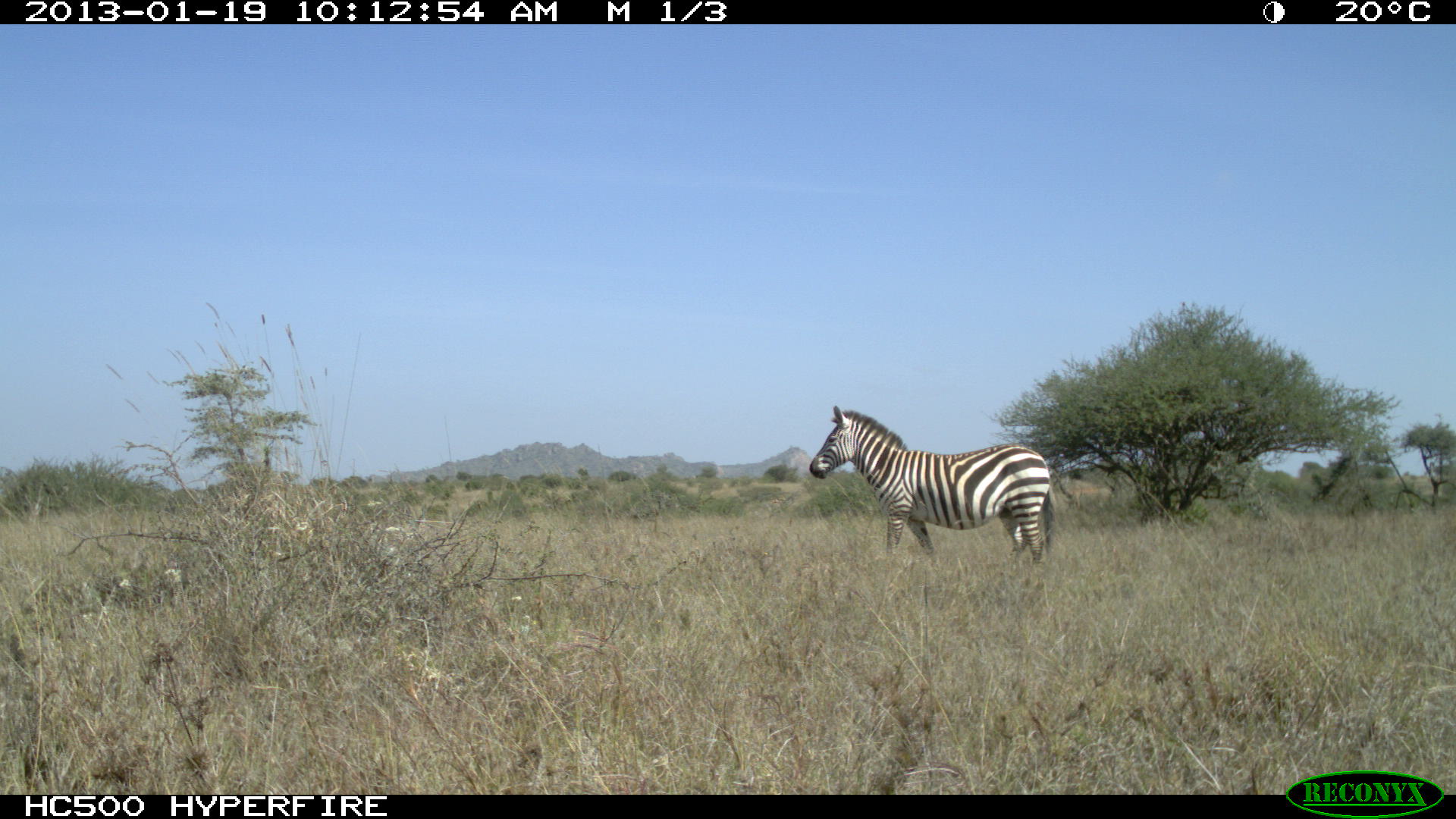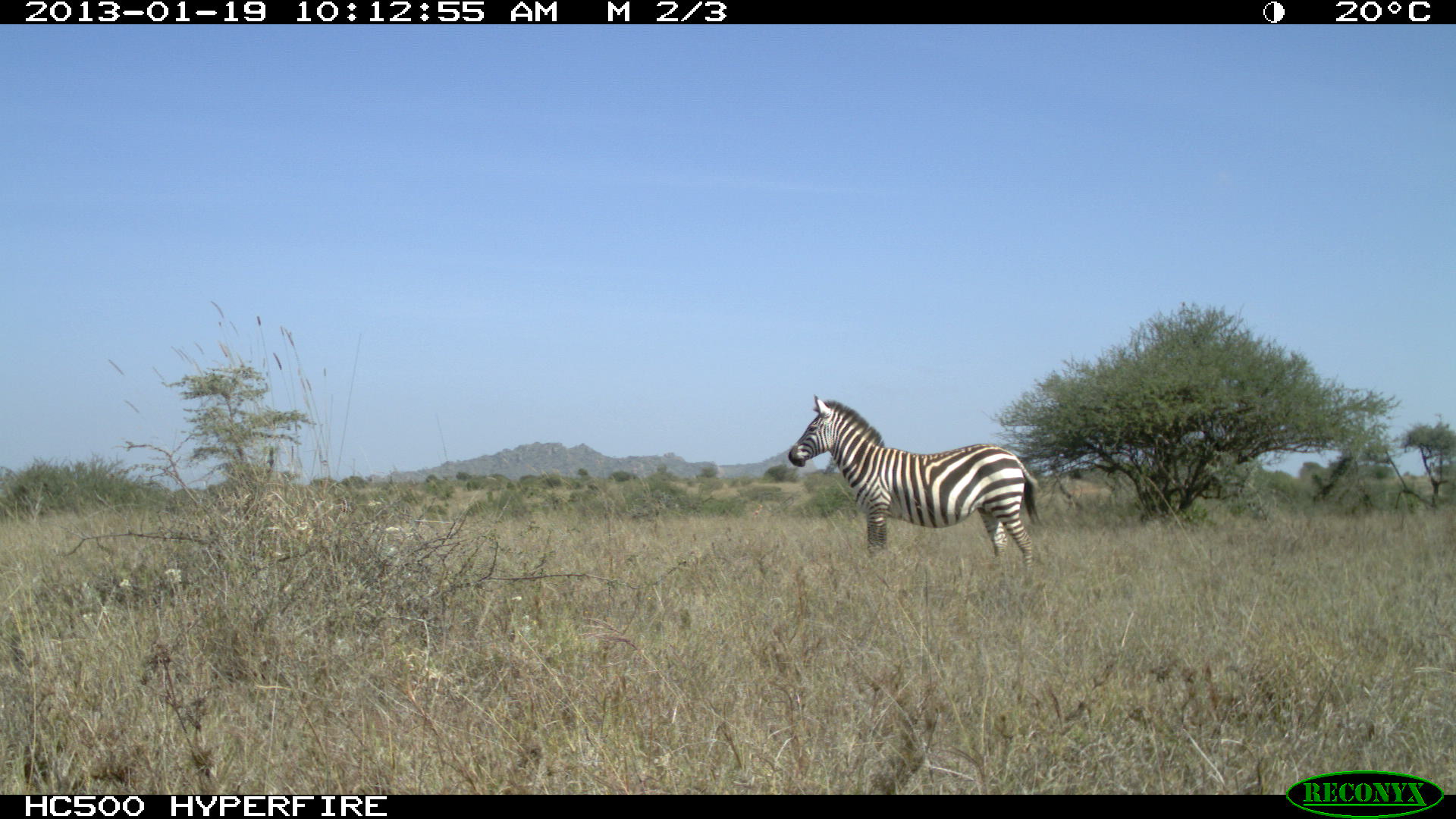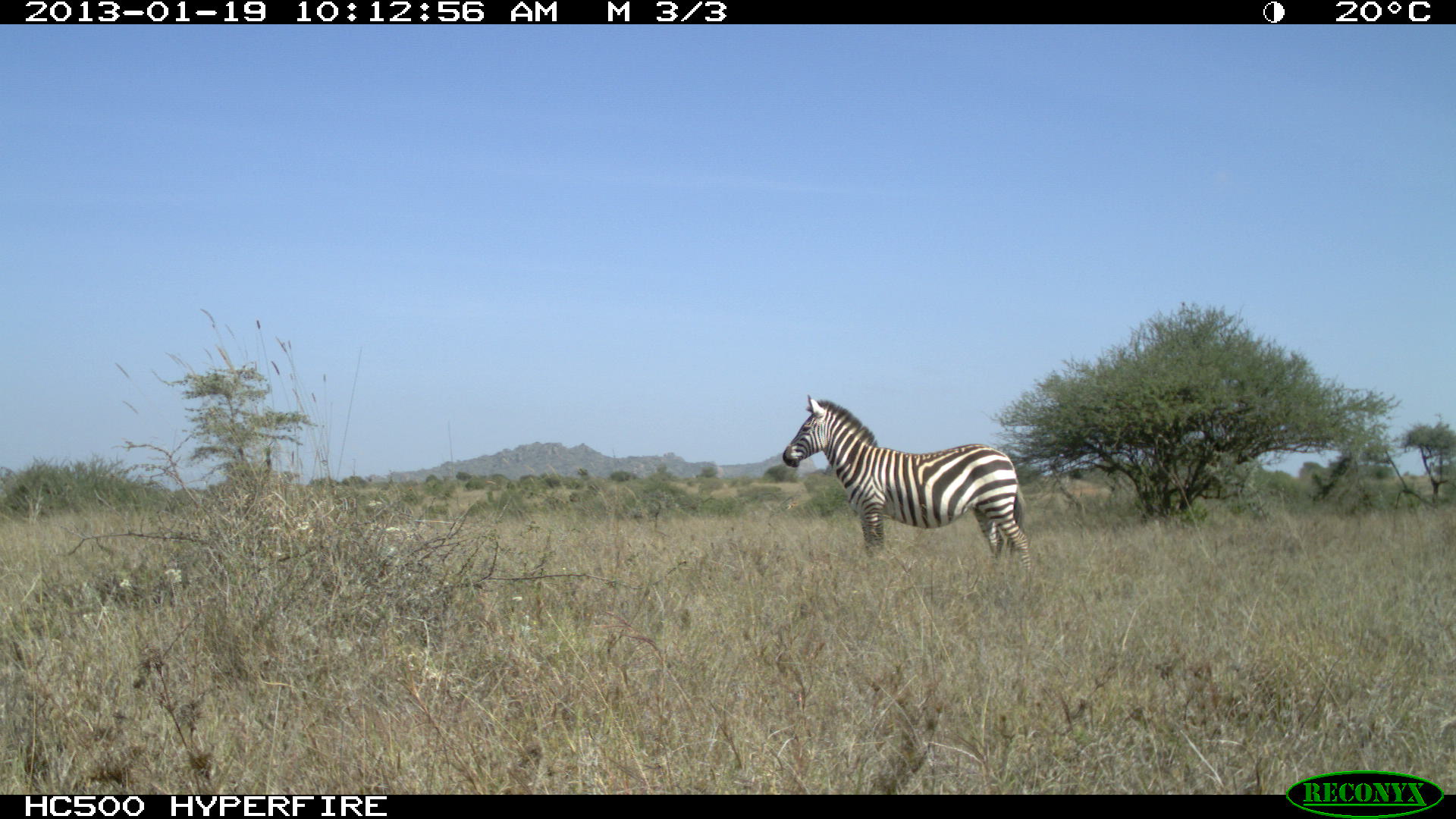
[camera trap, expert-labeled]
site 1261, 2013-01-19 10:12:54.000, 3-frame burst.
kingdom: Animalia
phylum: Chordata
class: Mammalia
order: Perissodactyla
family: Equidae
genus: Equus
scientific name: Equus quagga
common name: plains zebra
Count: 1.